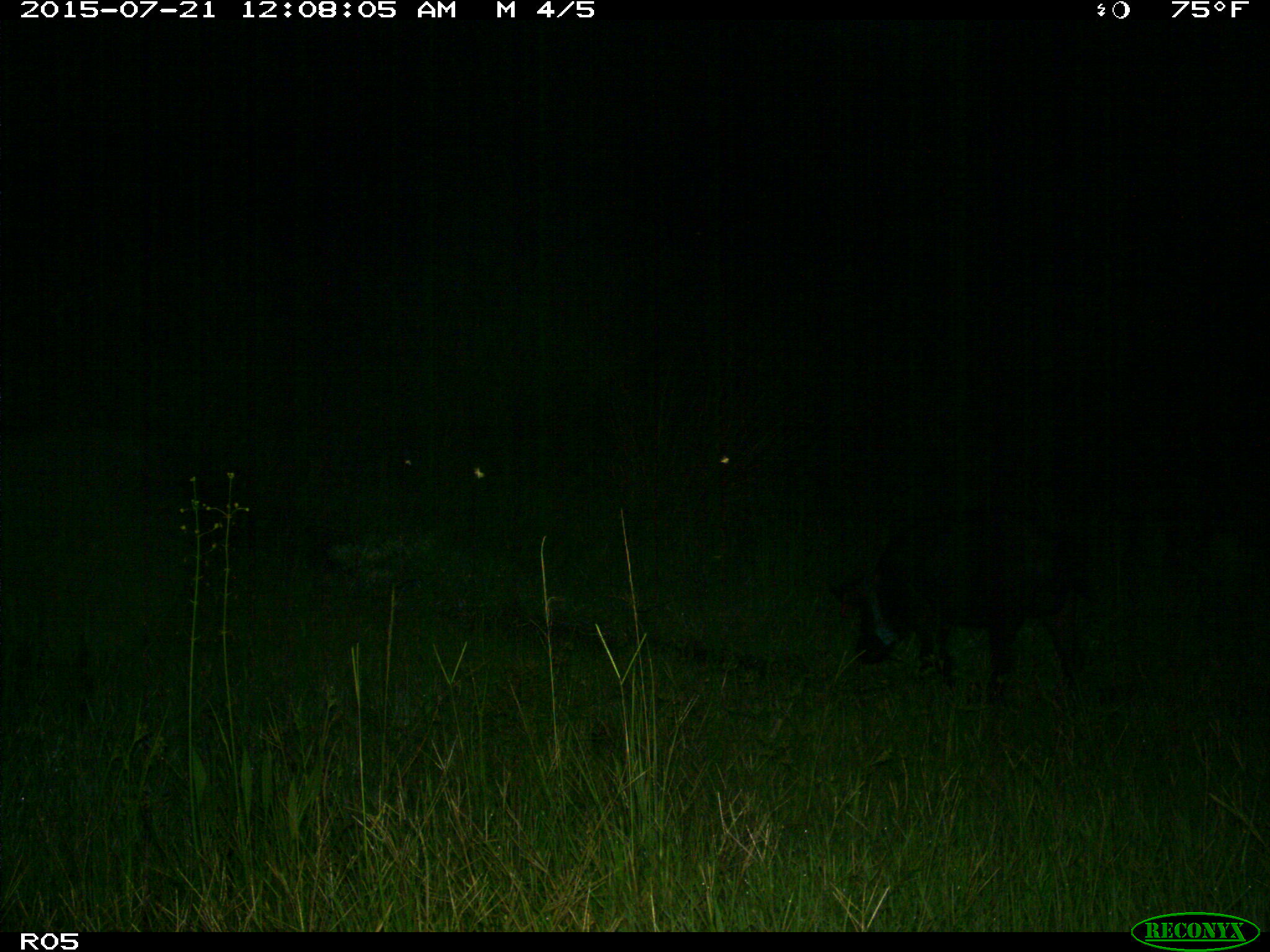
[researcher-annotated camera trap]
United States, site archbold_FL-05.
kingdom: Animalia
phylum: Chordata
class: Mammalia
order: Artiodactyla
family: Suidae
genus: Sus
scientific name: Sus scrofa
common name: wild boar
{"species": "Sus scrofa (wild boar)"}